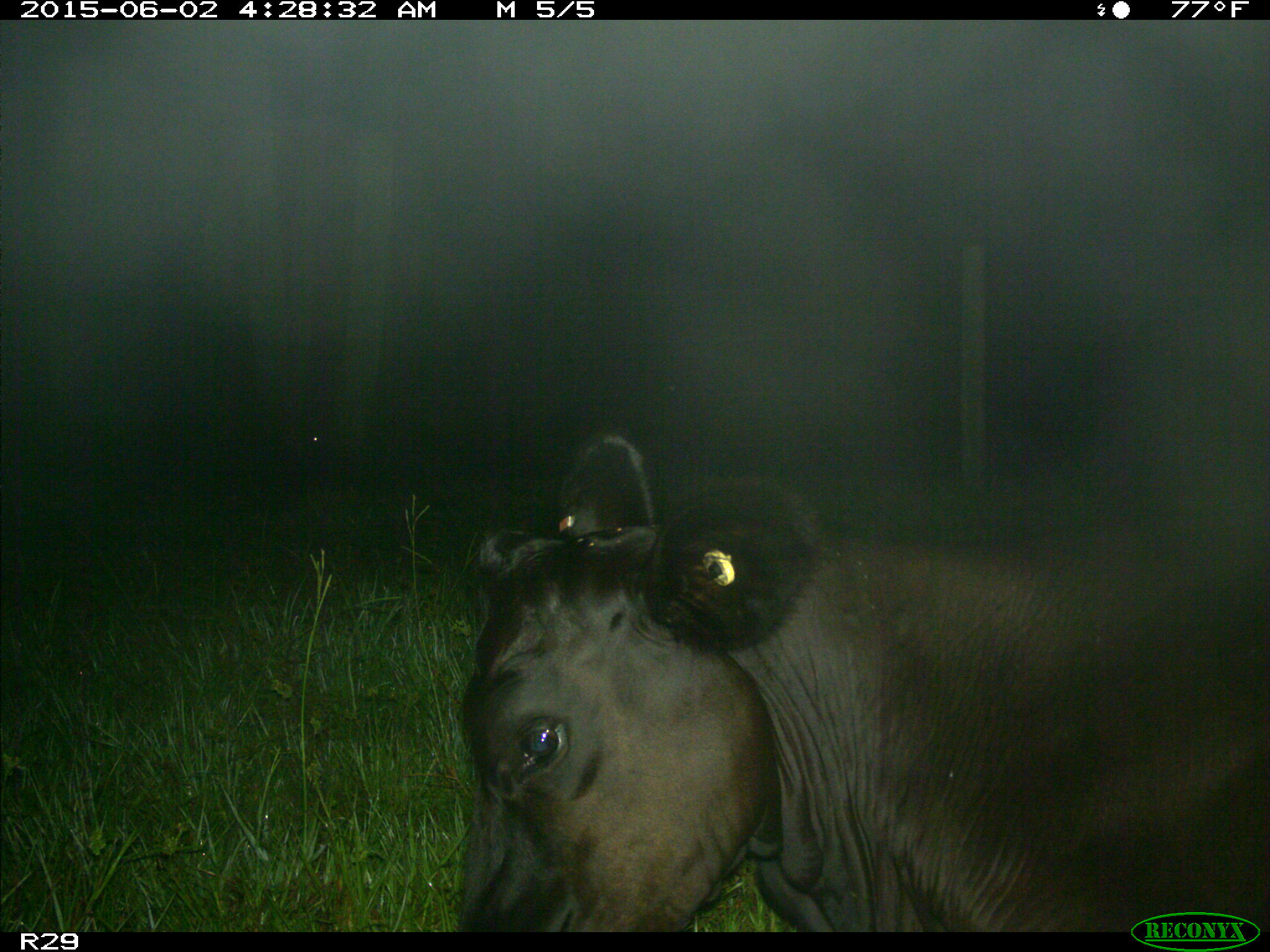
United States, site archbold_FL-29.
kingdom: Animalia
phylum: Chordata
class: Mammalia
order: Artiodactyla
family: Bovidae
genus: Bos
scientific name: Bos taurus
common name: domestic cow